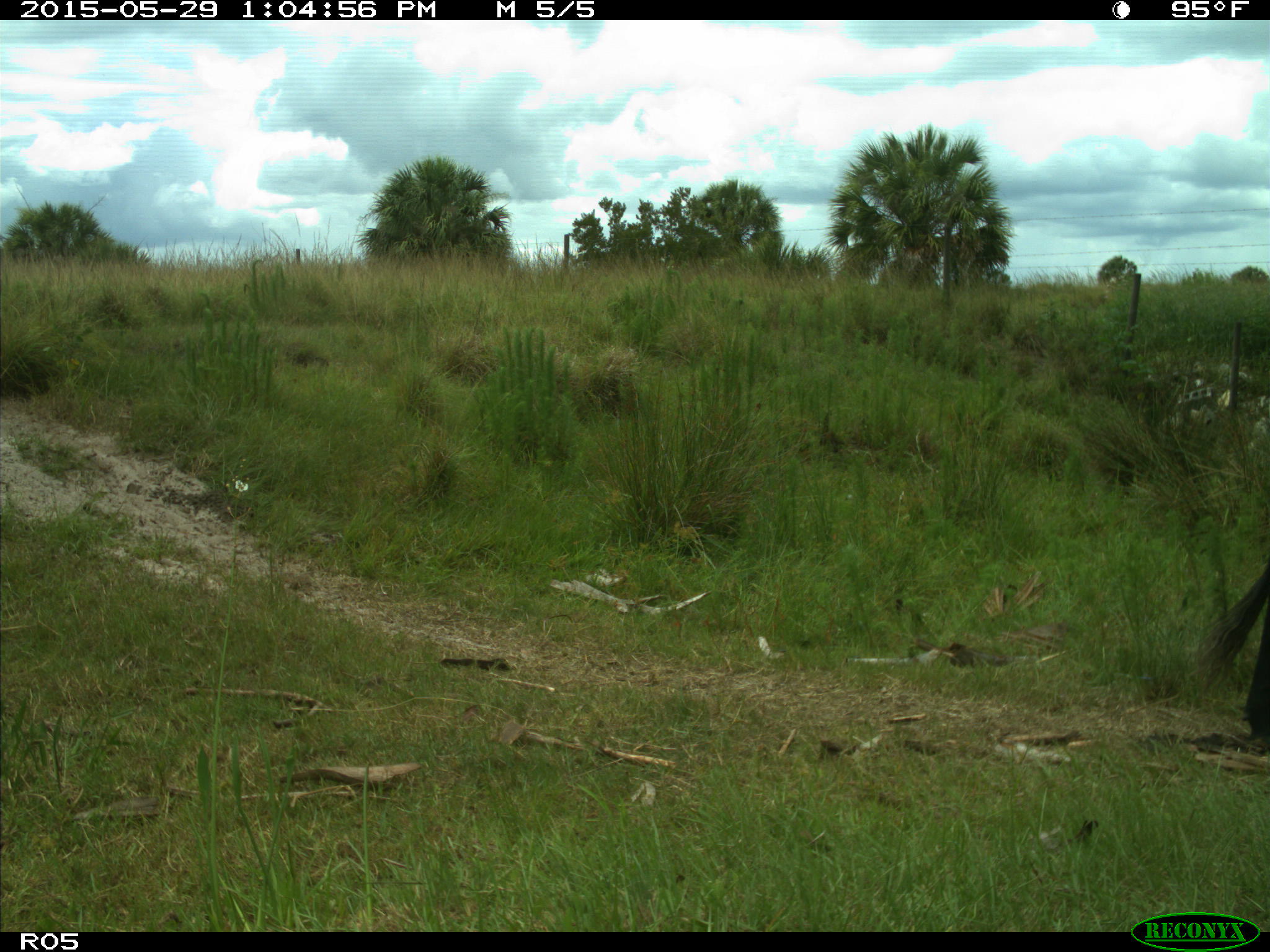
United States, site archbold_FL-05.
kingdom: Animalia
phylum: Chordata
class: Mammalia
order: Artiodactyla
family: Bovidae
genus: Bos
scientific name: Bos taurus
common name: domestic cow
Bos taurus (domestic cow).